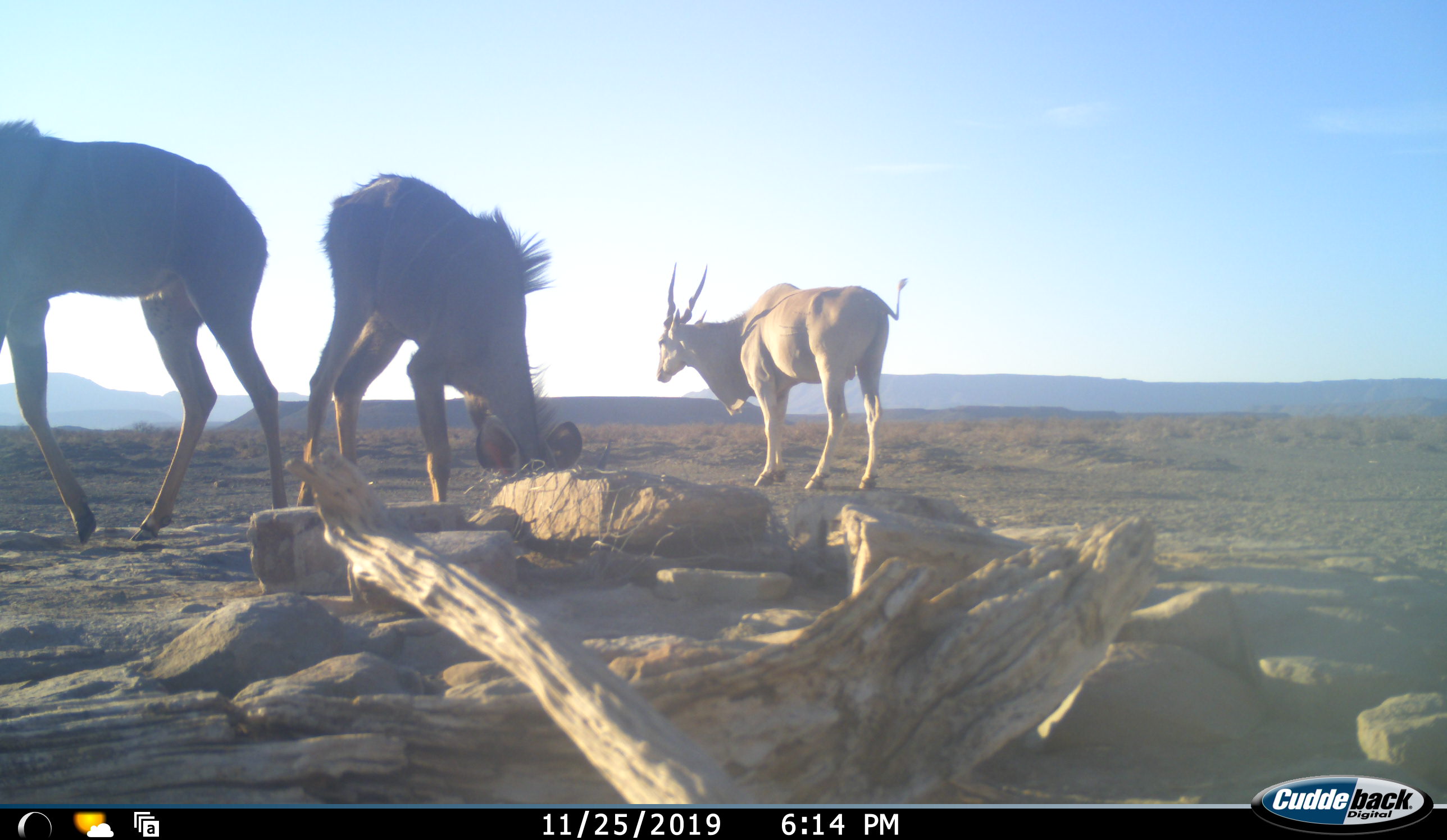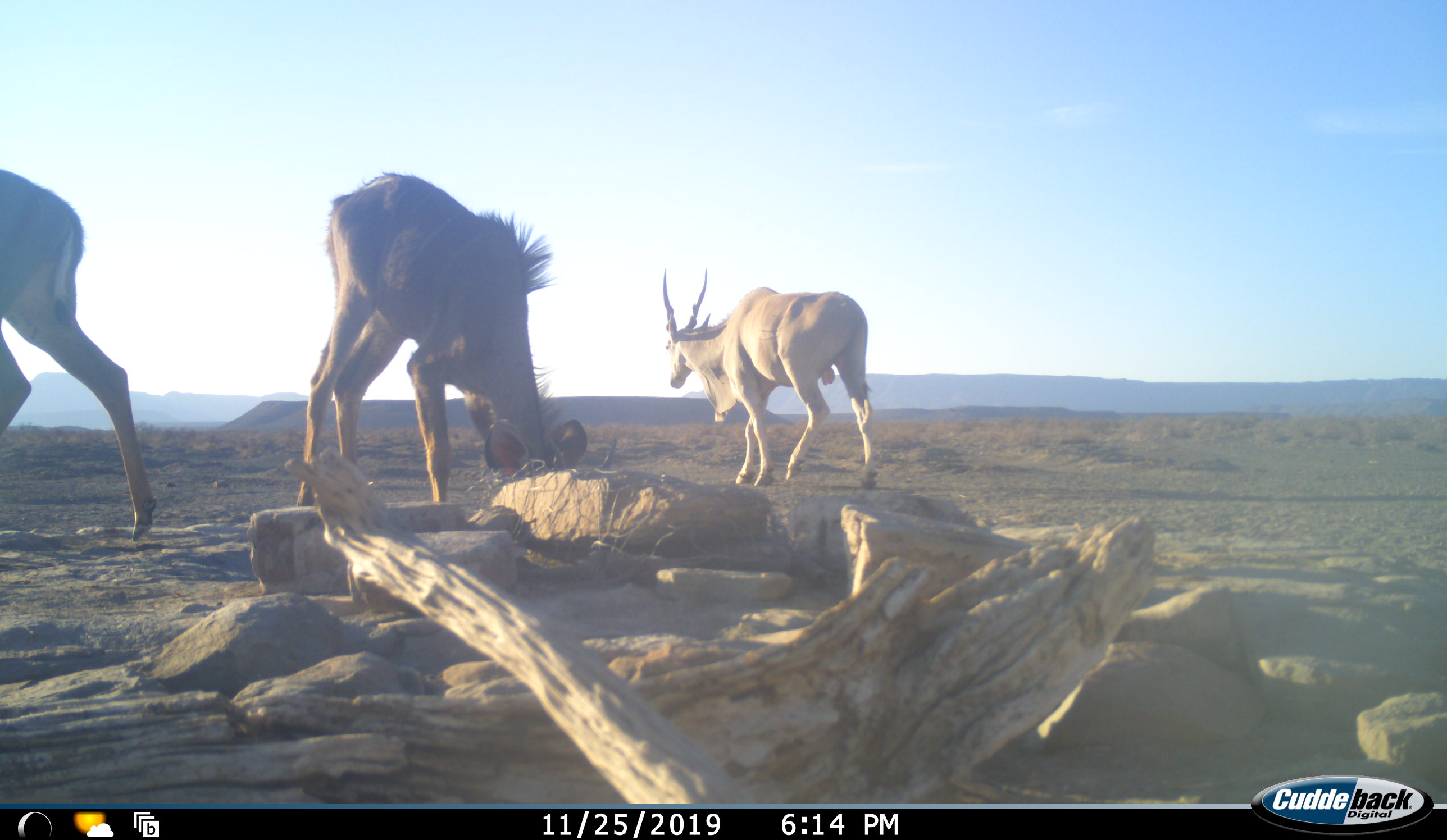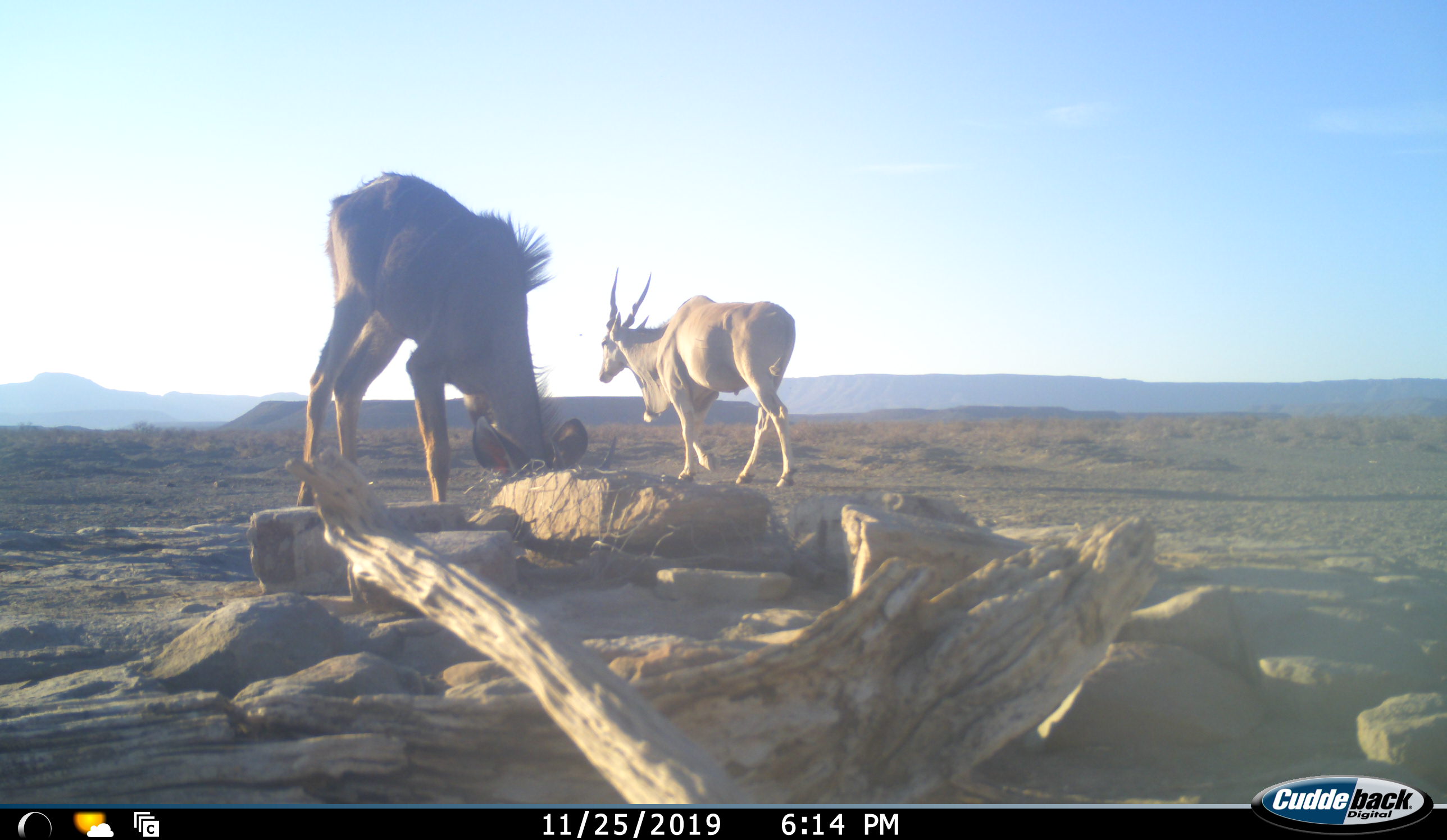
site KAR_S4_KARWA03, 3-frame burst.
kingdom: Animalia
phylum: Chordata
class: Mammalia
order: Artiodactyla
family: Bovidae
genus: Tragelaphus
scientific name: Tragelaphus oryx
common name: eland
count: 1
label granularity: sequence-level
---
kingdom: Animalia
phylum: Chordata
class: Mammalia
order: Artiodactyla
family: Bovidae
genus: Tragelaphus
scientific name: Tragelaphus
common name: kudu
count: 2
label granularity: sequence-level